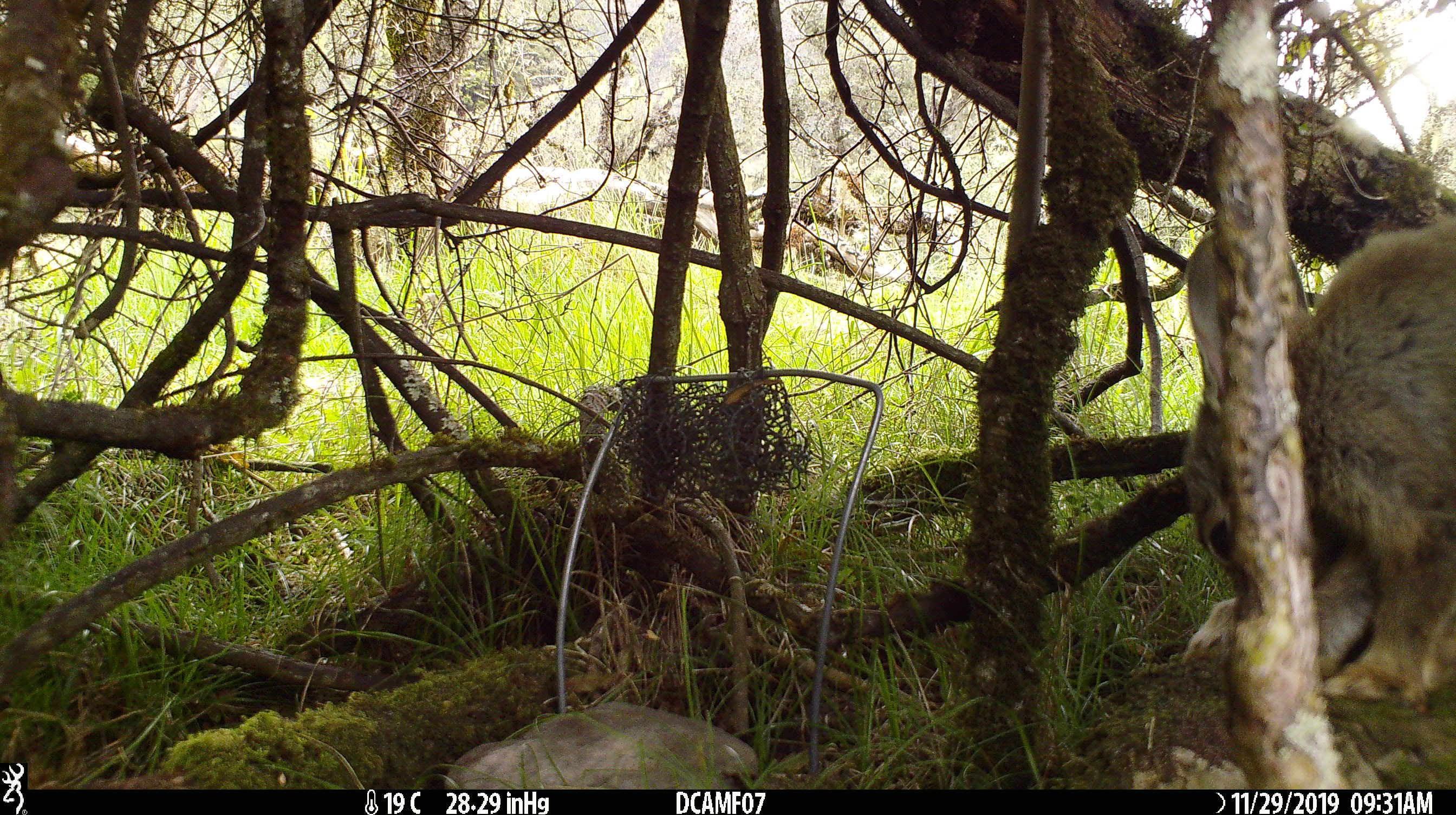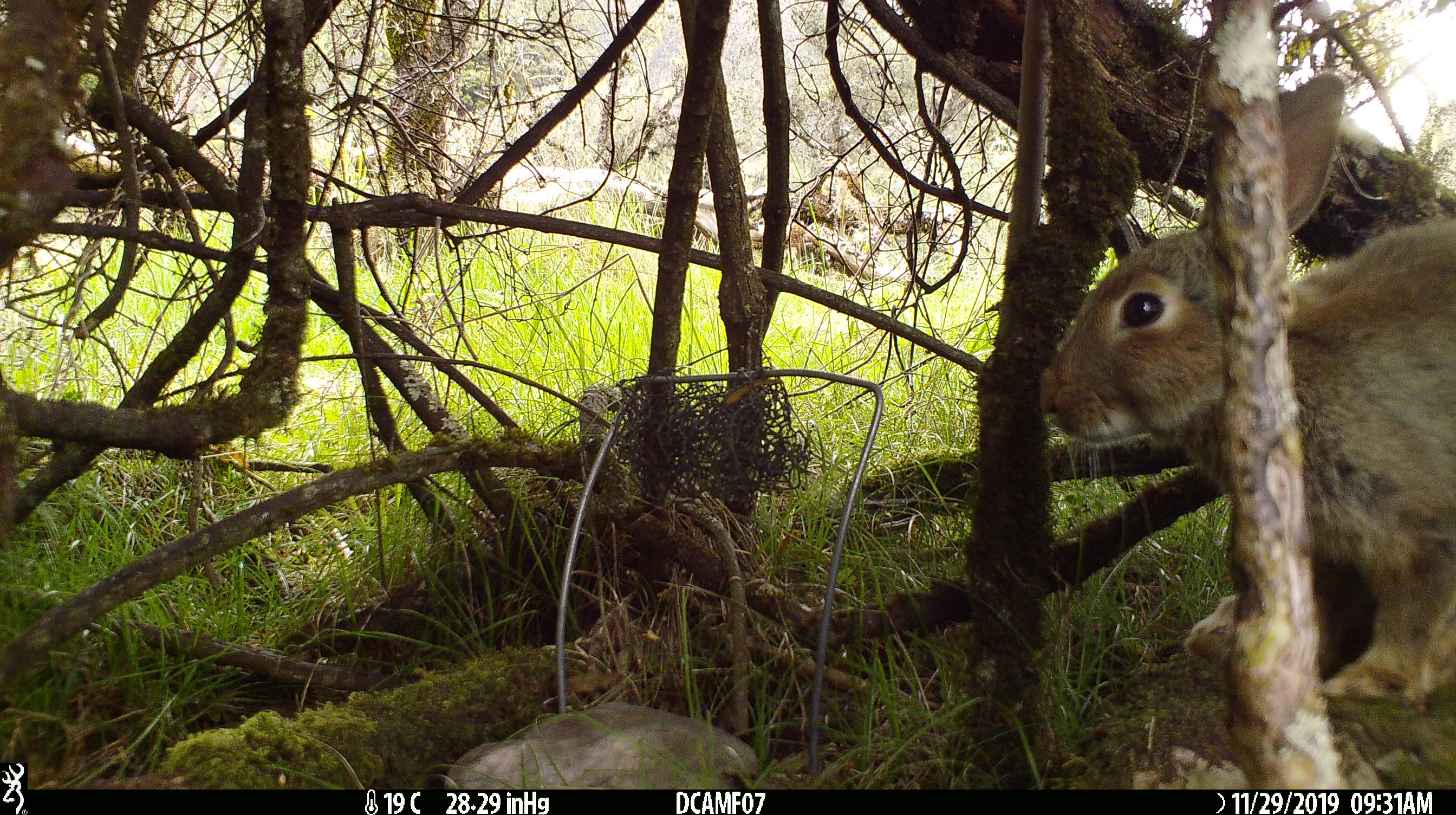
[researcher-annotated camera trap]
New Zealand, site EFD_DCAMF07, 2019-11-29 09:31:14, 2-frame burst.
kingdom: Animalia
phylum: Chordata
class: Mammalia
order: Lagomorpha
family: Leporidae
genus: Oryctolagus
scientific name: Oryctolagus cuniculus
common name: european rabbit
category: rabbit